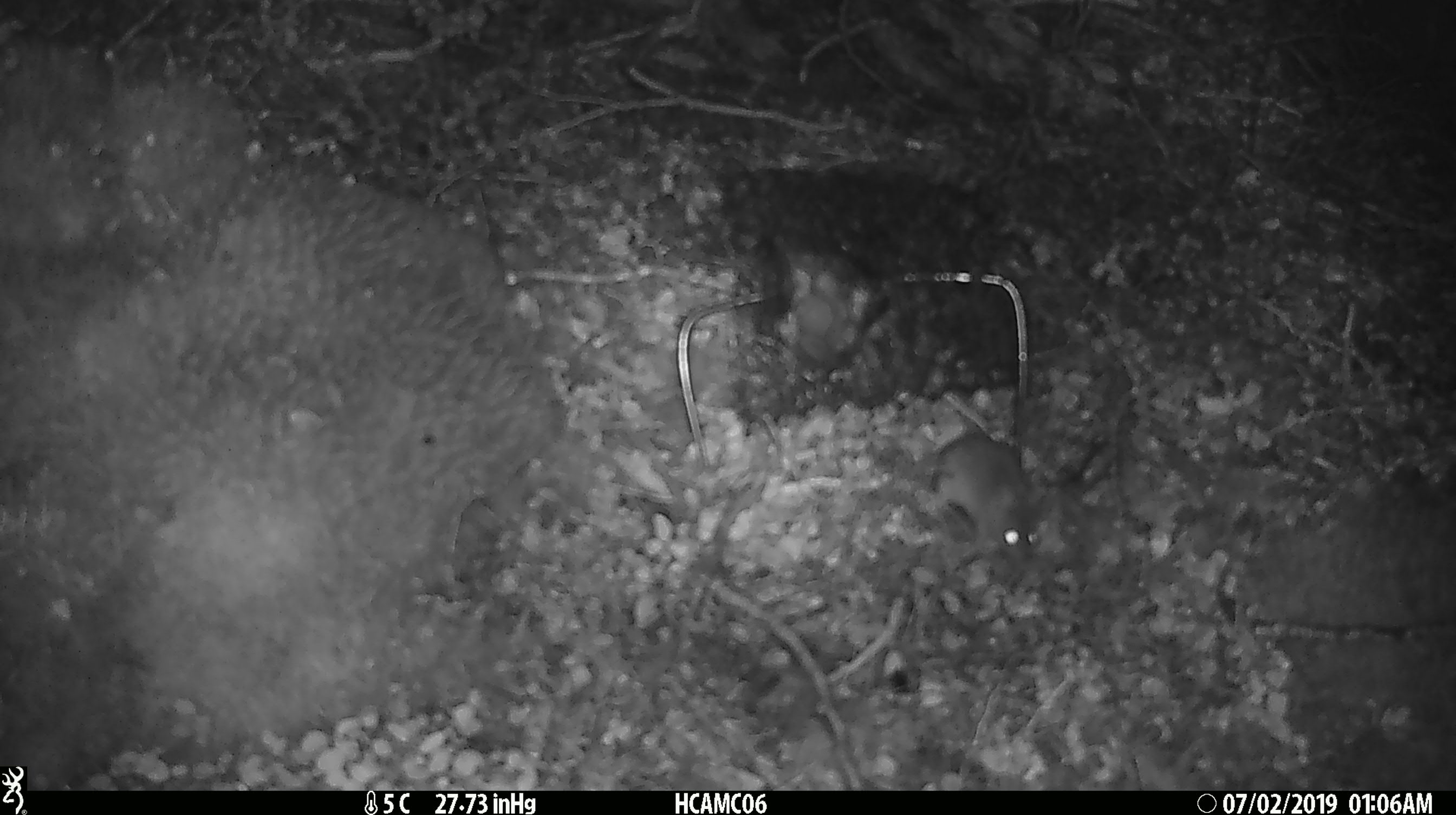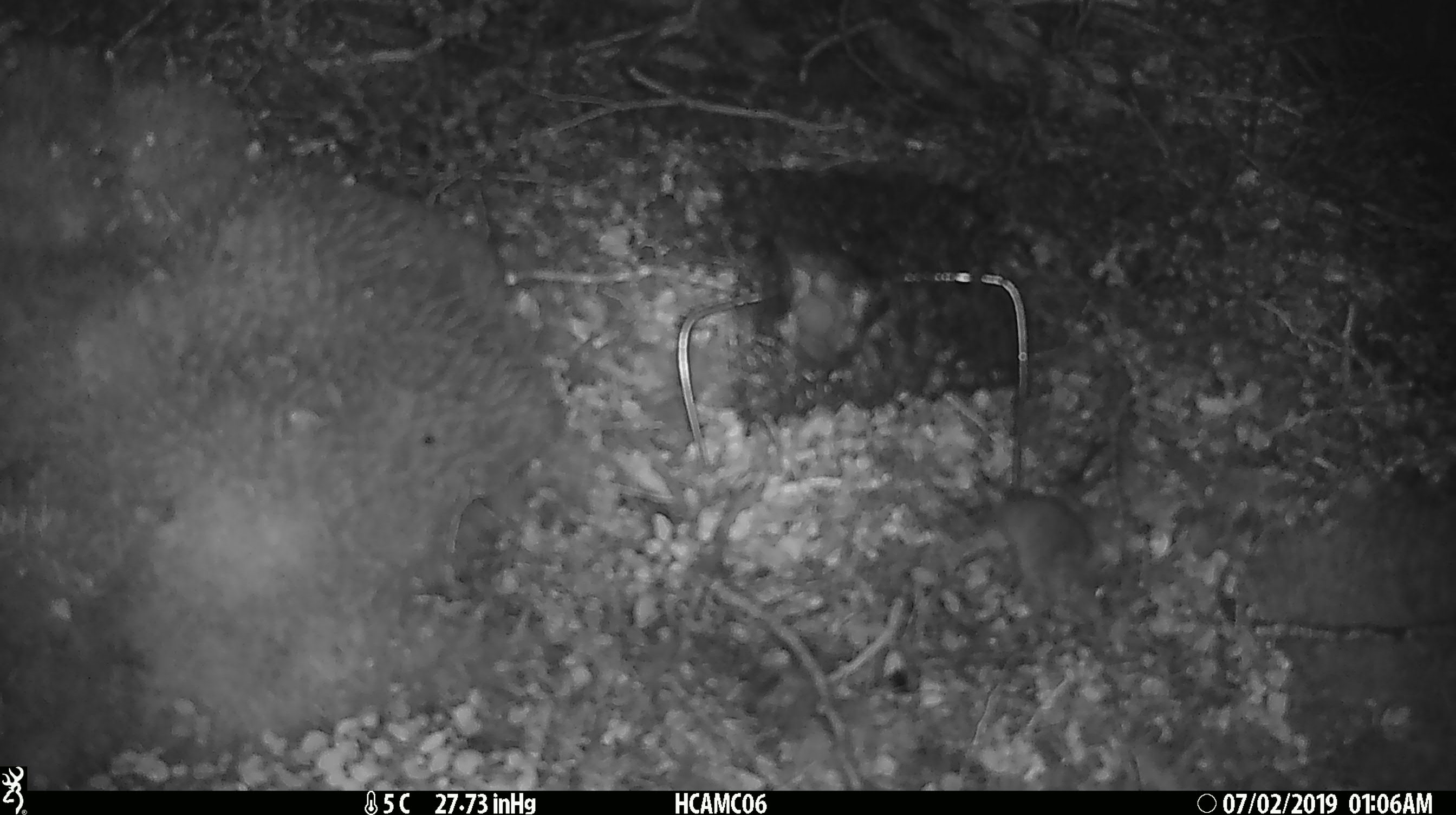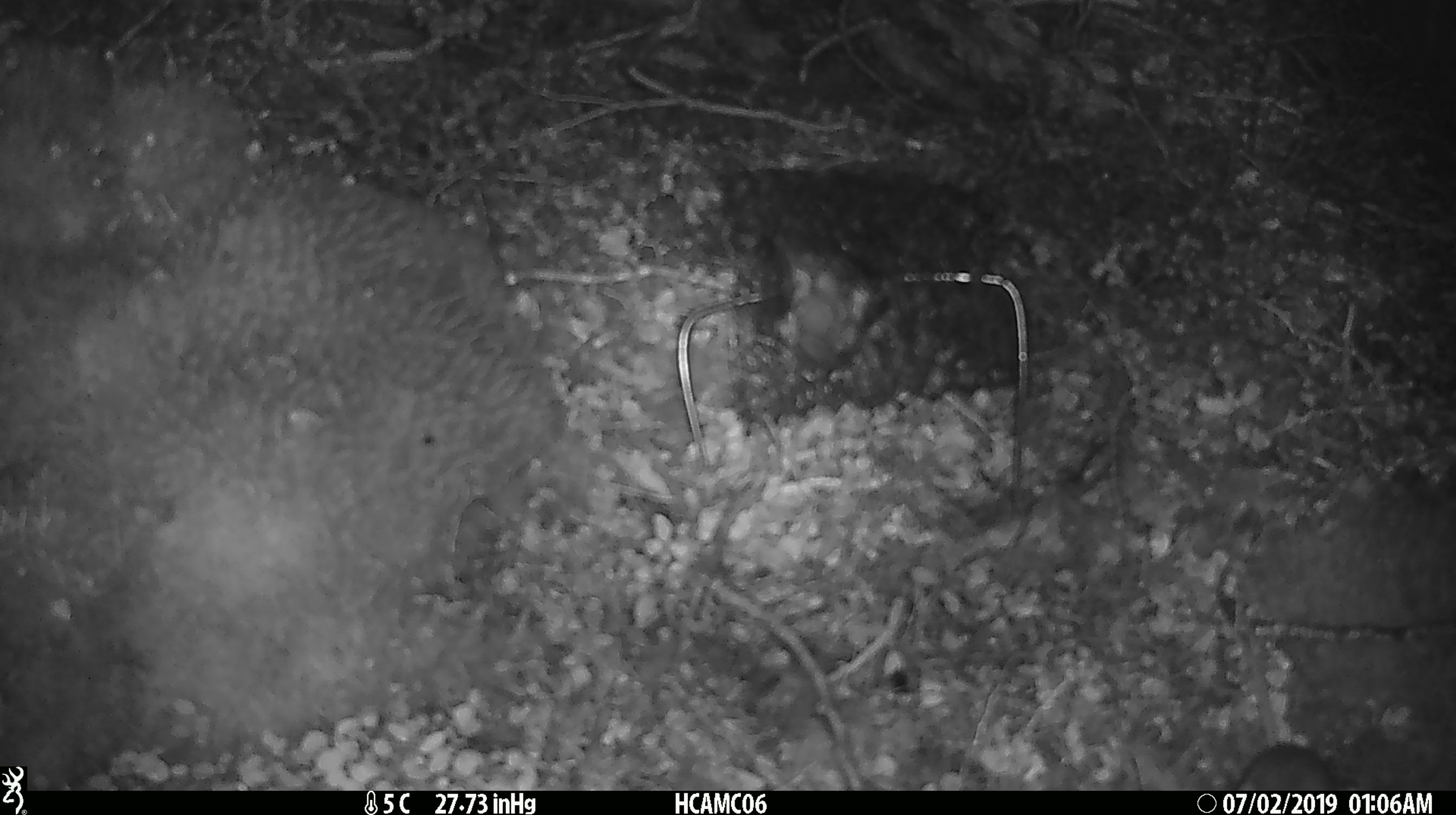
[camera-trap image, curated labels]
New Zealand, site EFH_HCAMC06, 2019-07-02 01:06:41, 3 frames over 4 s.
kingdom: Animalia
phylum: Chordata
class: Mammalia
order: Rodentia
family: Muridae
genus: Mus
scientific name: Mus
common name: mouse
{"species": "mouse (Mus)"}